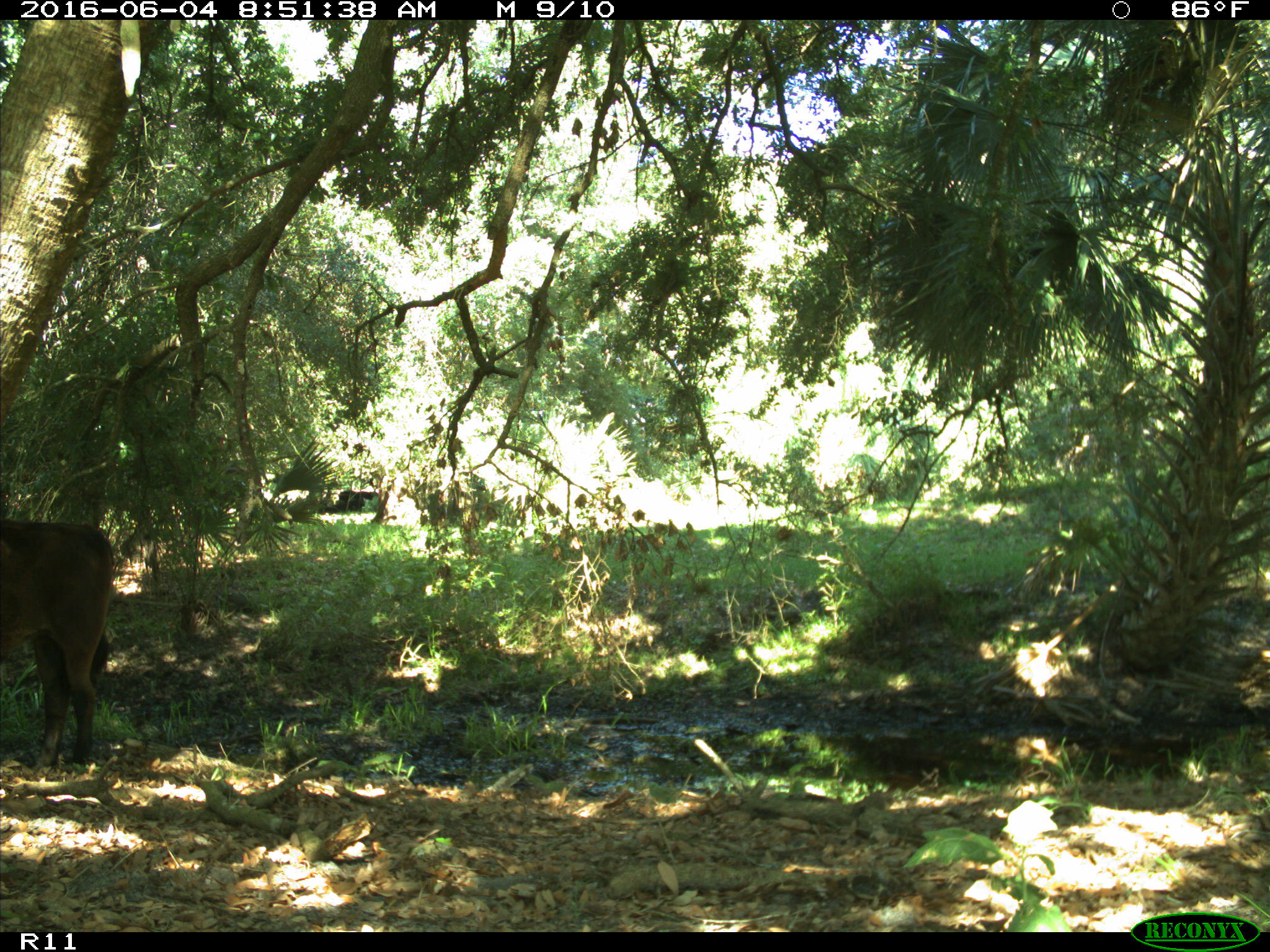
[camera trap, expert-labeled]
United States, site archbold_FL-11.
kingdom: Animalia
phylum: Chordata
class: Mammalia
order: Artiodactyla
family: Bovidae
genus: Bos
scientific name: Bos taurus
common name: domestic cow